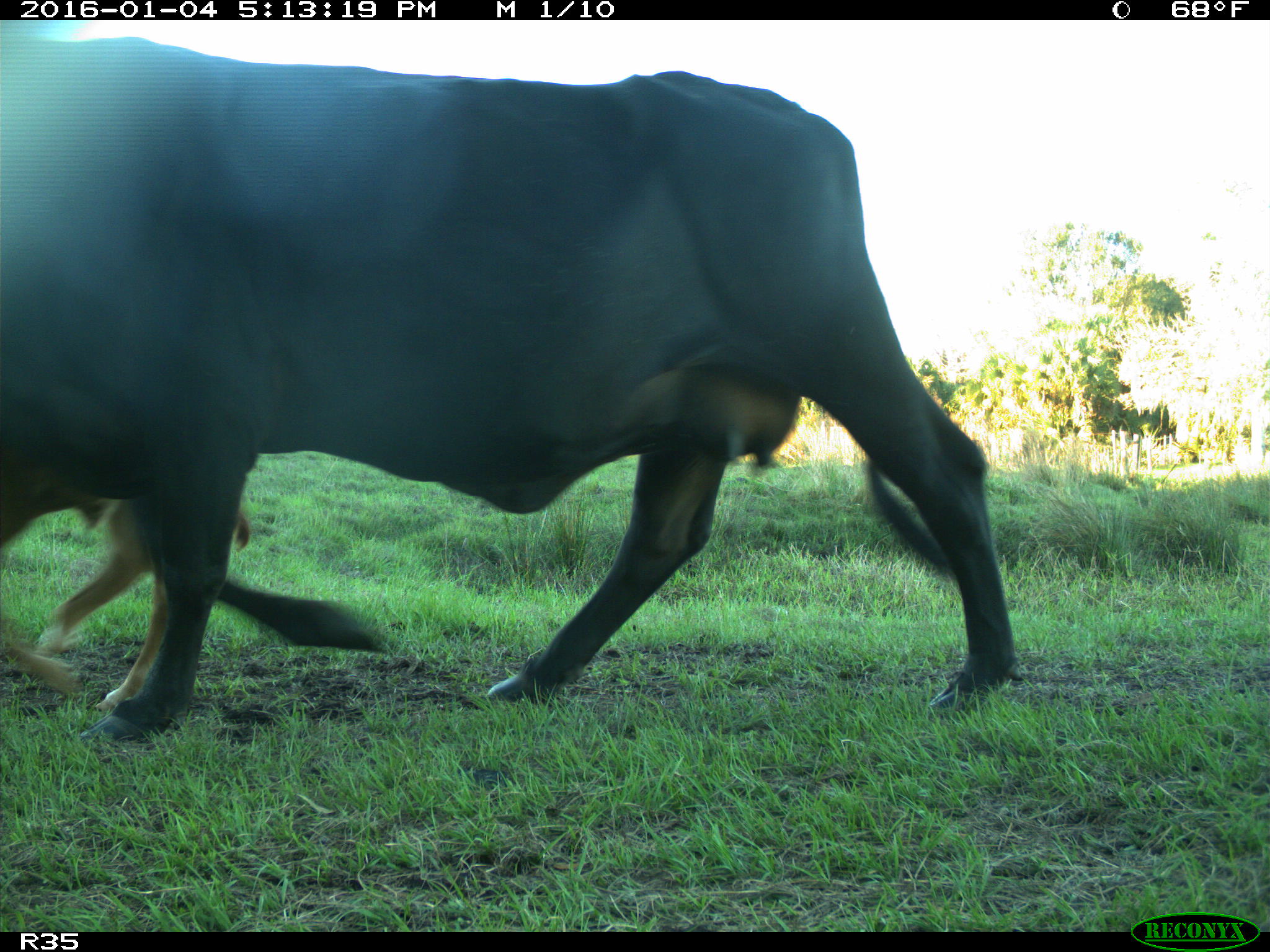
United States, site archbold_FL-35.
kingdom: Animalia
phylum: Chordata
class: Mammalia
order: Artiodactyla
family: Bovidae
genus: Bos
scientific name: Bos taurus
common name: domestic cow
Bos taurus (domestic cow).